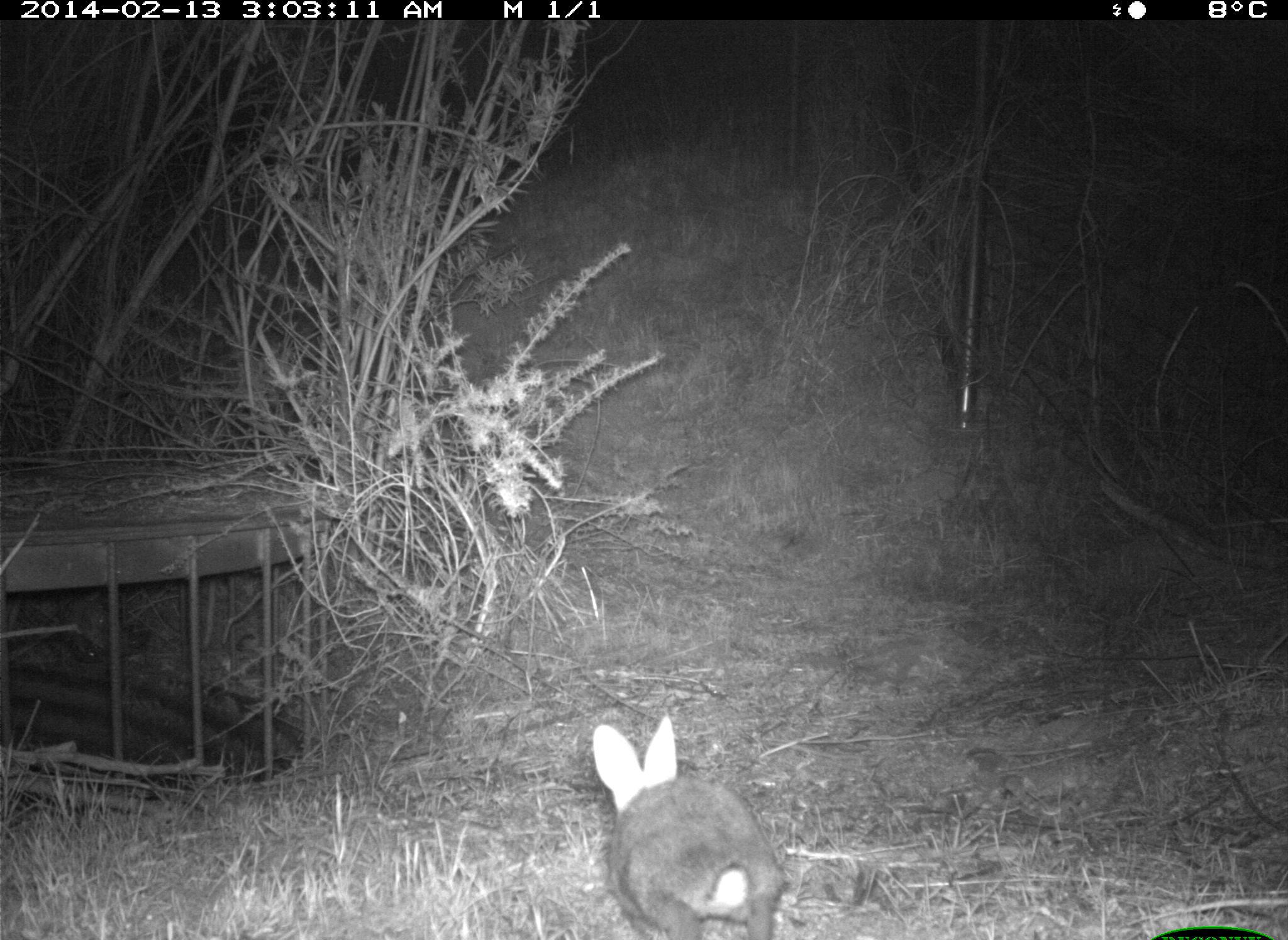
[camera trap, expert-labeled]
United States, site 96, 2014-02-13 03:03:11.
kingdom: Animalia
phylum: Chordata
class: Mammalia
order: Lagomorpha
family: Leporidae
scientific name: Leporidae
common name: rabbits and hares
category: rabbit